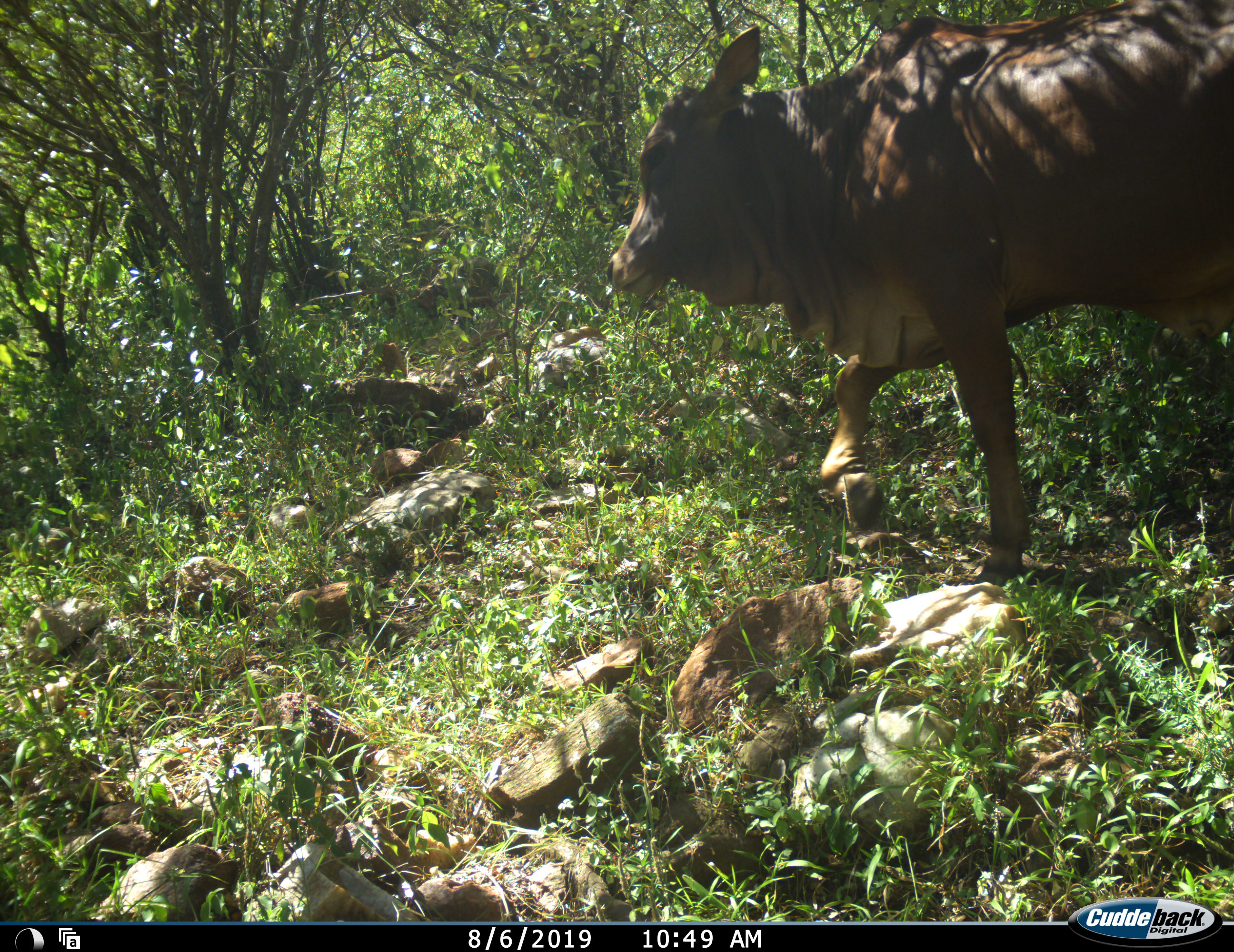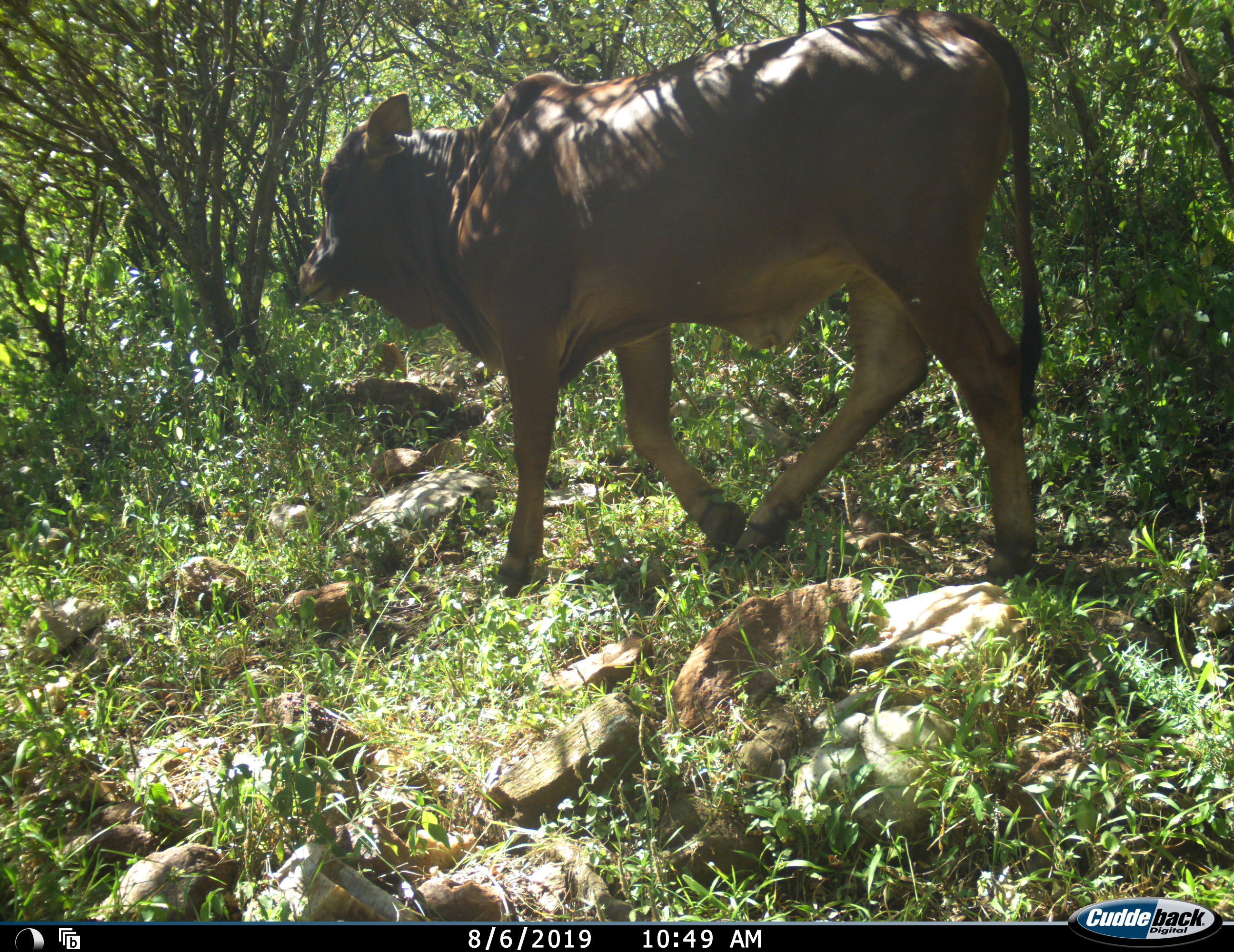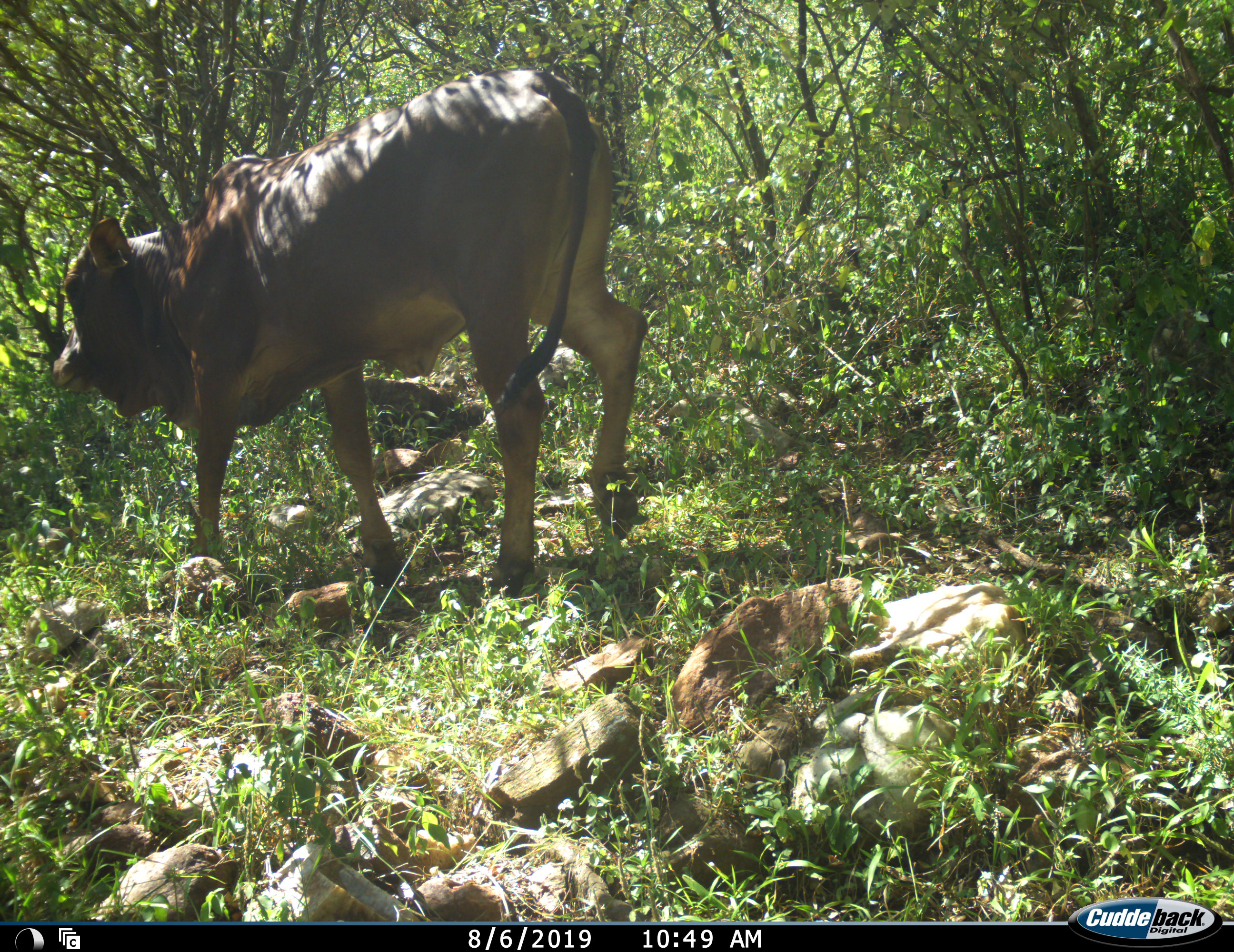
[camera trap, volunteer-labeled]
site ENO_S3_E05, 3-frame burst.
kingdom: Animalia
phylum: Chordata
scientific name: Vertebrata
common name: domestic animal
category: domesticanimal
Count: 1.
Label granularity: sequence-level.